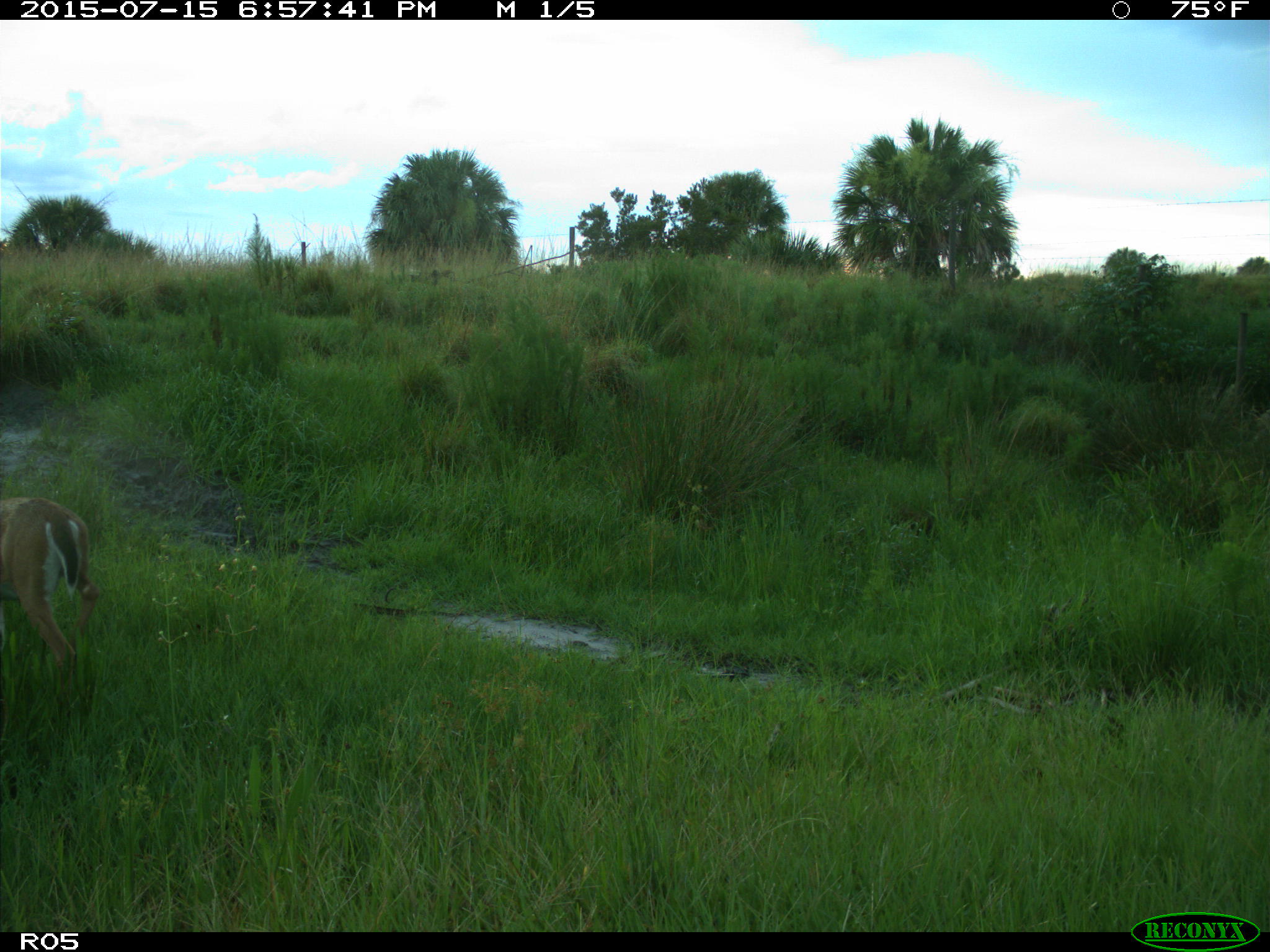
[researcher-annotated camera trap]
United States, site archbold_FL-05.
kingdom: Animalia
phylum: Chordata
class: Mammalia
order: Artiodactyla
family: Cervidae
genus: Odocoileus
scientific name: Odocoileus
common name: deer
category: unidentified deer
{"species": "unidentified deer (deer) (Odocoileus)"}